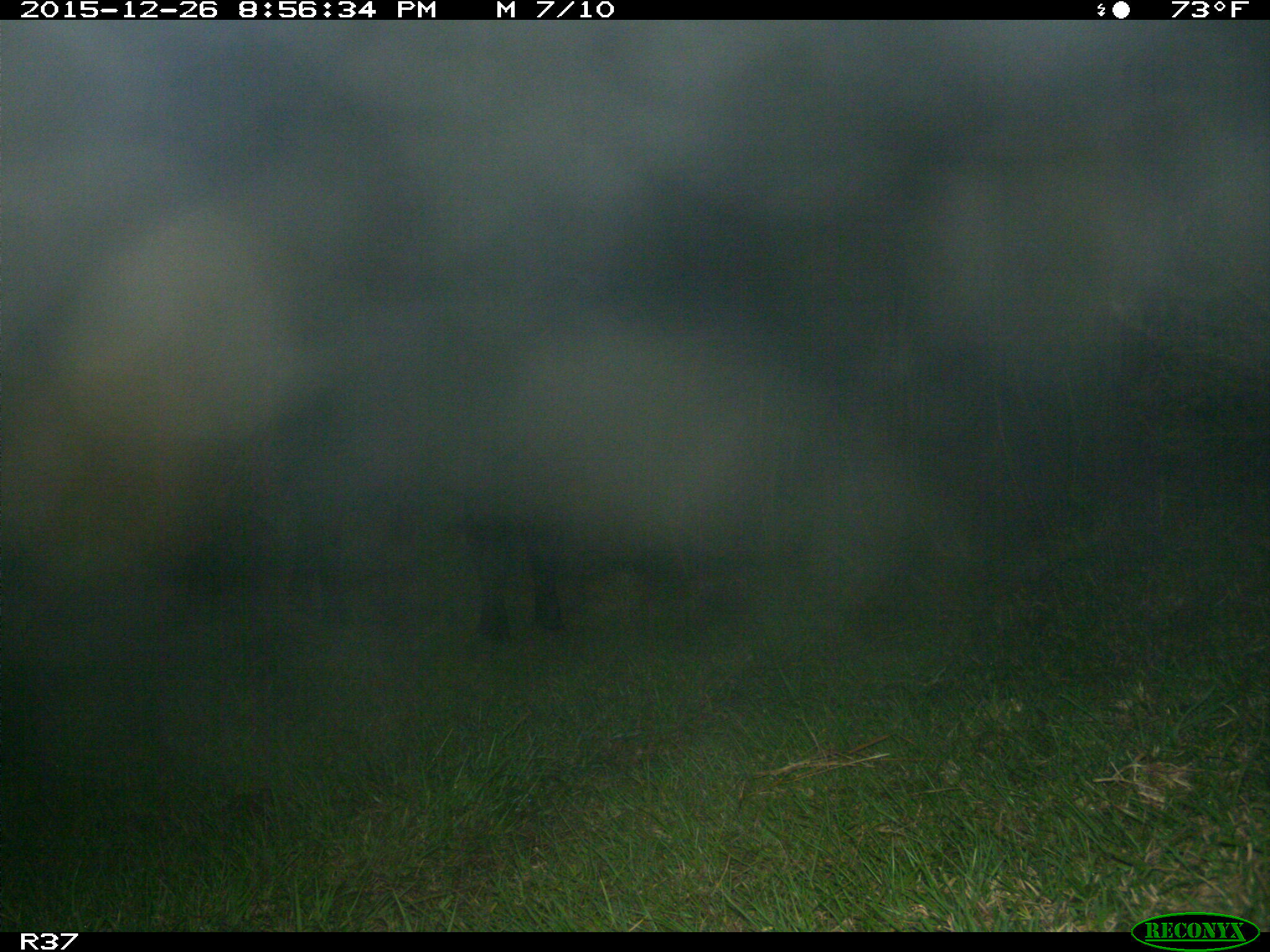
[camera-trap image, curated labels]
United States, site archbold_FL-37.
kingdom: Animalia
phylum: Chordata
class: Mammalia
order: Artiodactyla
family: Bovidae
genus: Bos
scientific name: Bos taurus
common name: domestic cow